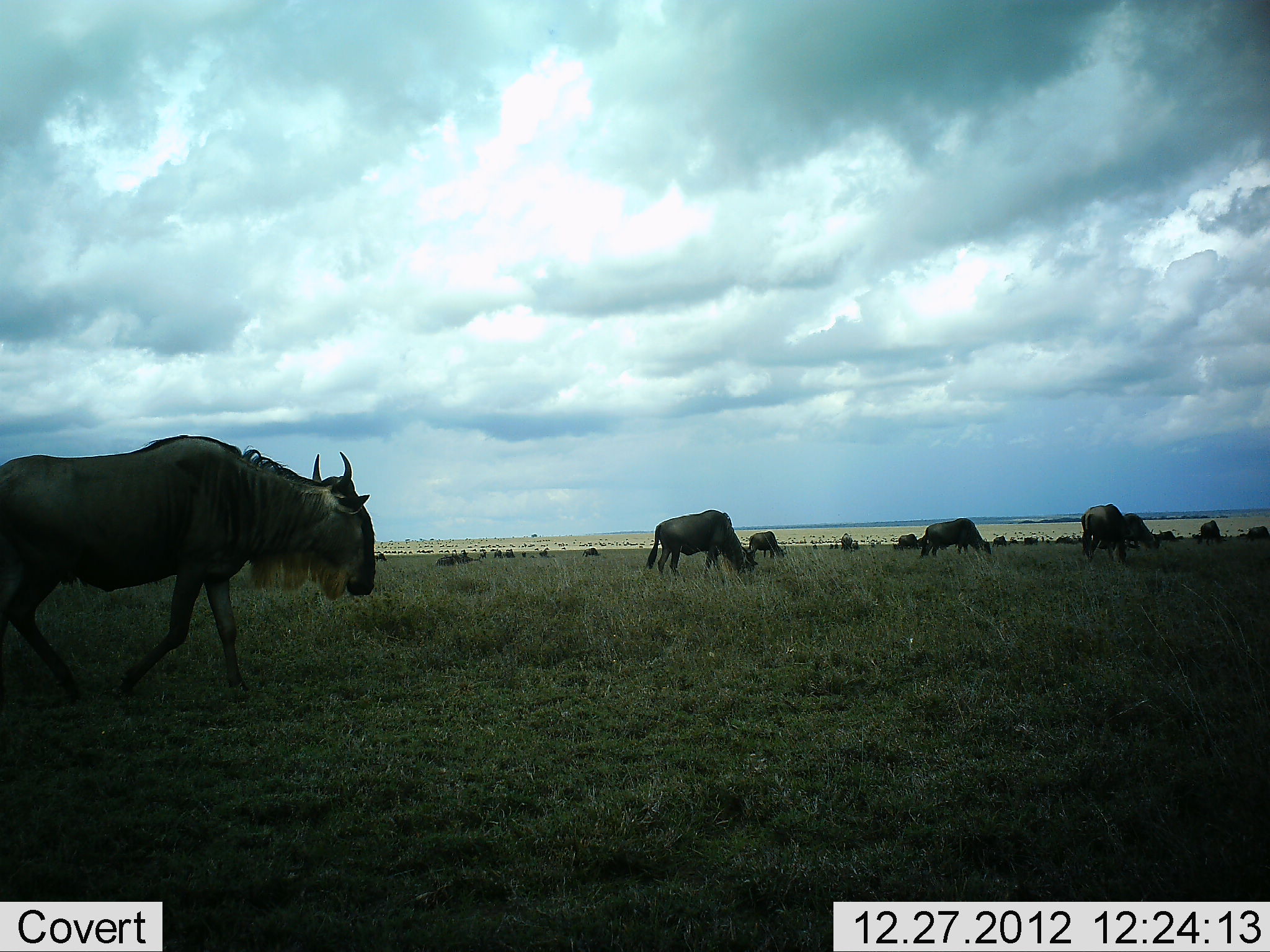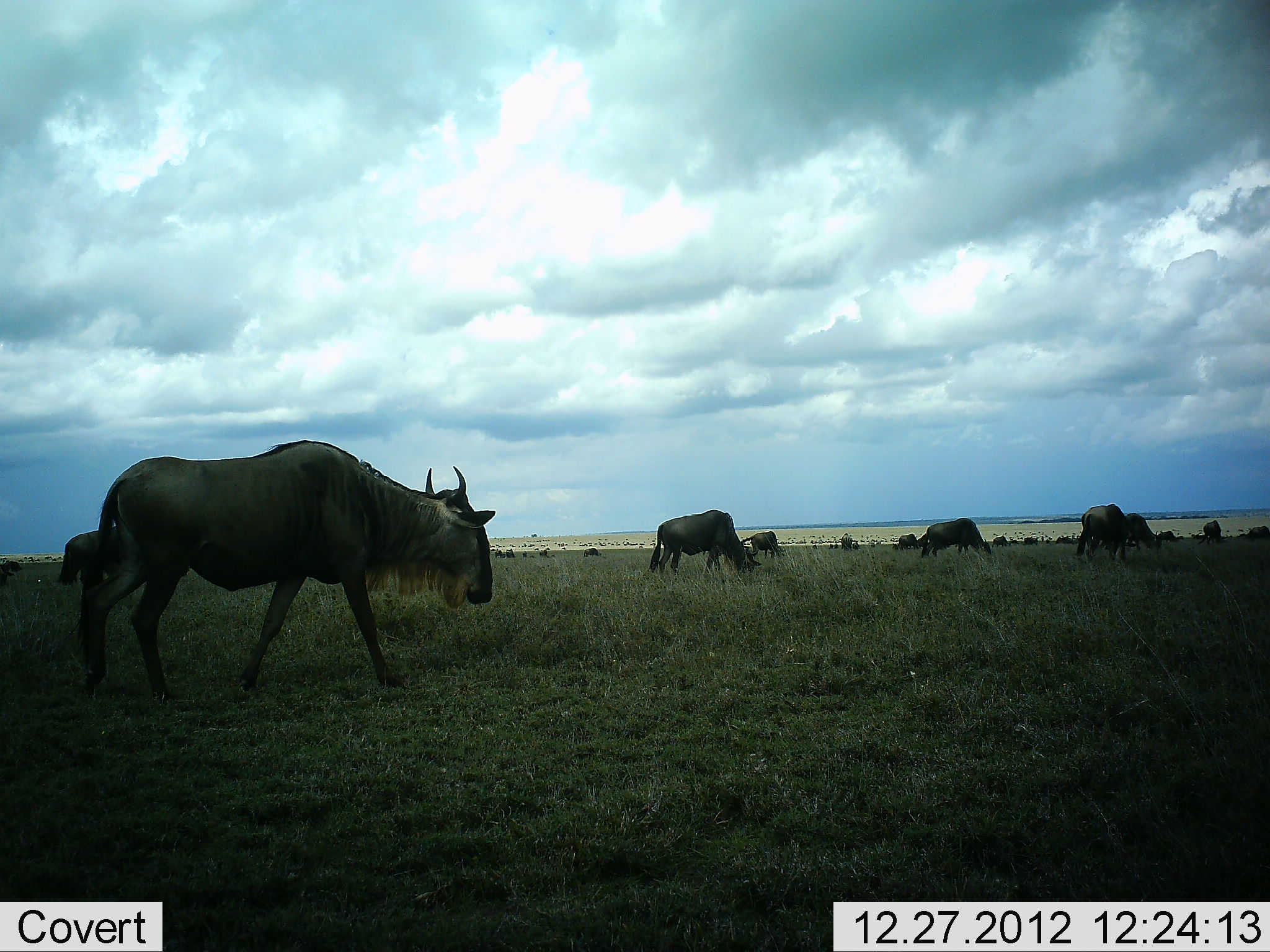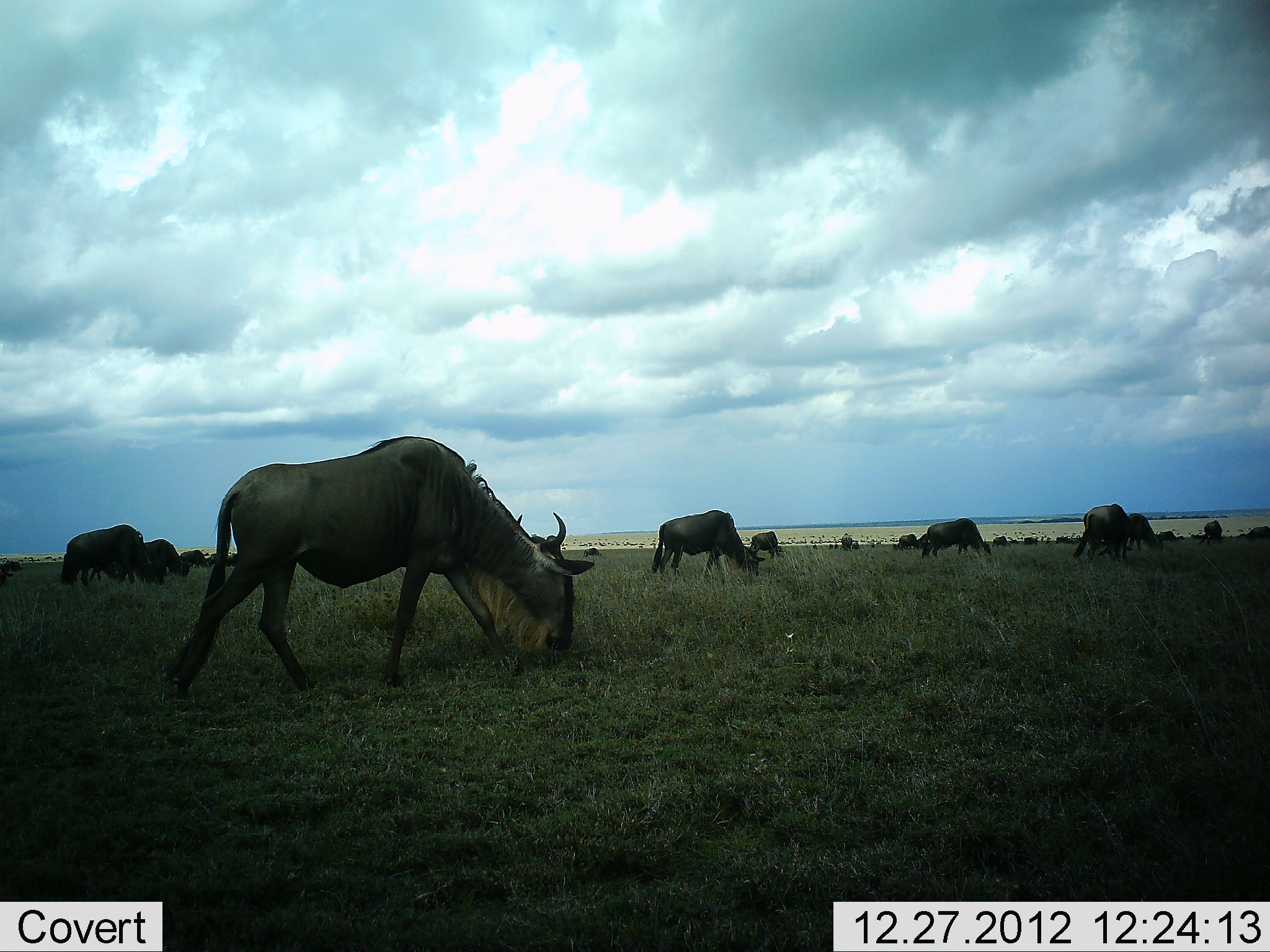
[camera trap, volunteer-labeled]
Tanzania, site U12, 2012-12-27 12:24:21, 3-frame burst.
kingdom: Animalia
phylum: Chordata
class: Mammalia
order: Artiodactyla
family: Bovidae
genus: Connochaetes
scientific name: Connochaetes taurinus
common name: blue wildebeest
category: wildebeest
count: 11-50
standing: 40%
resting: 0%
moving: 90%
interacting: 0%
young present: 0%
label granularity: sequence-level